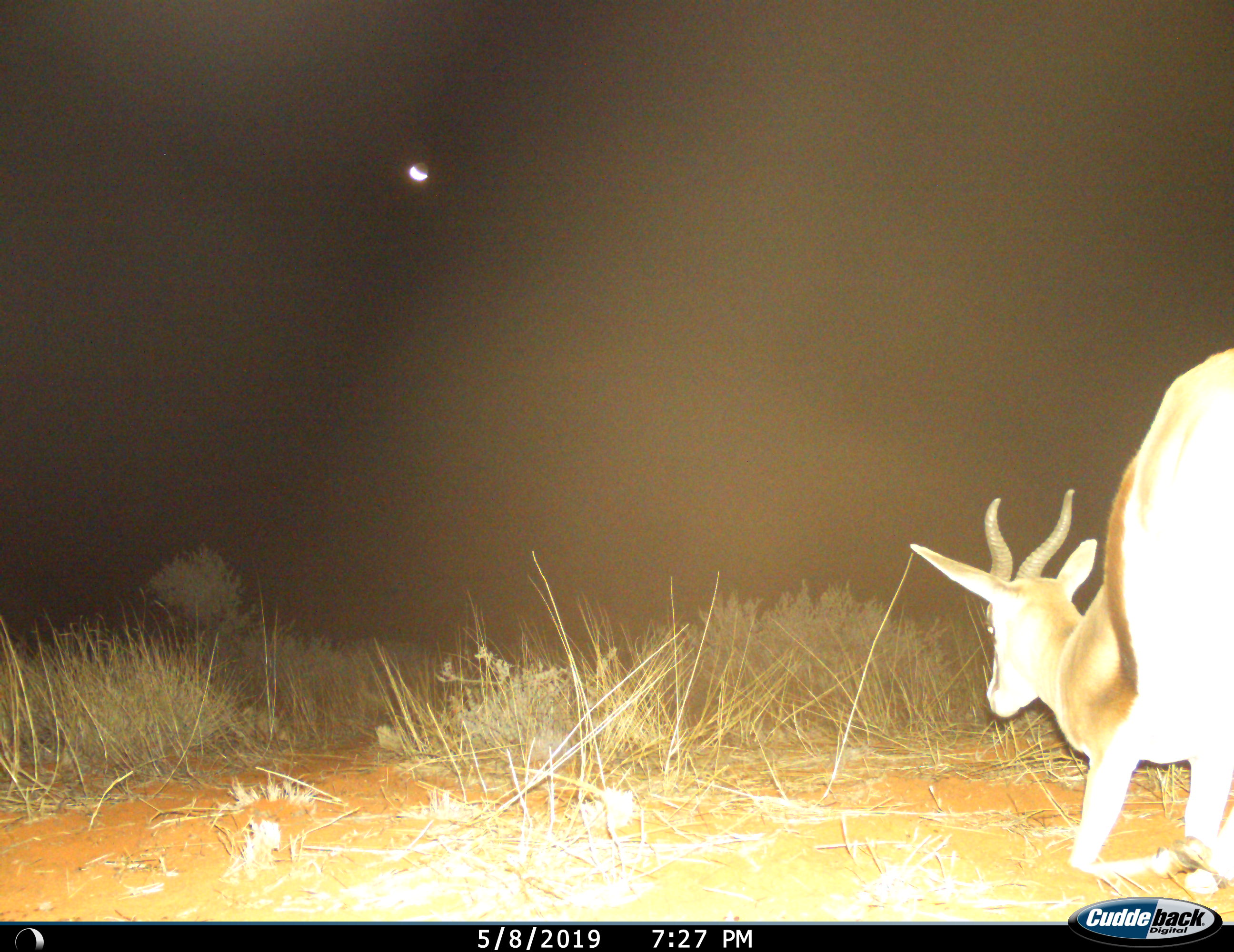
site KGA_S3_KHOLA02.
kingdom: Animalia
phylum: Chordata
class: Mammalia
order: Artiodactyla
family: Bovidae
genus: Antidorcas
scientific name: Antidorcas marsupialis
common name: springbok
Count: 1.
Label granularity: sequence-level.